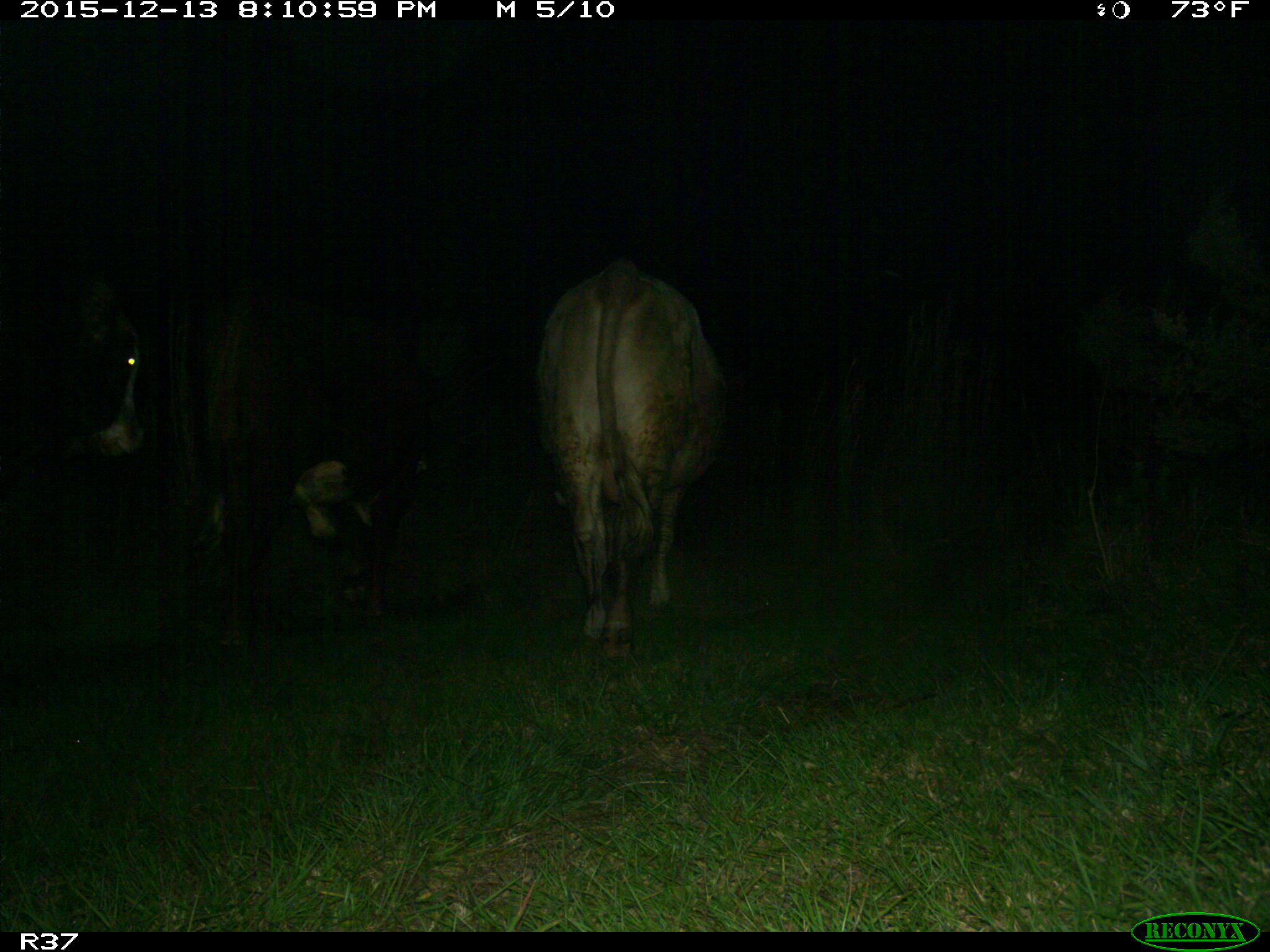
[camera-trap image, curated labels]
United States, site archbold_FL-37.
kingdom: Animalia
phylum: Chordata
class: Mammalia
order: Artiodactyla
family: Bovidae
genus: Bos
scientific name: Bos taurus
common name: domestic cow